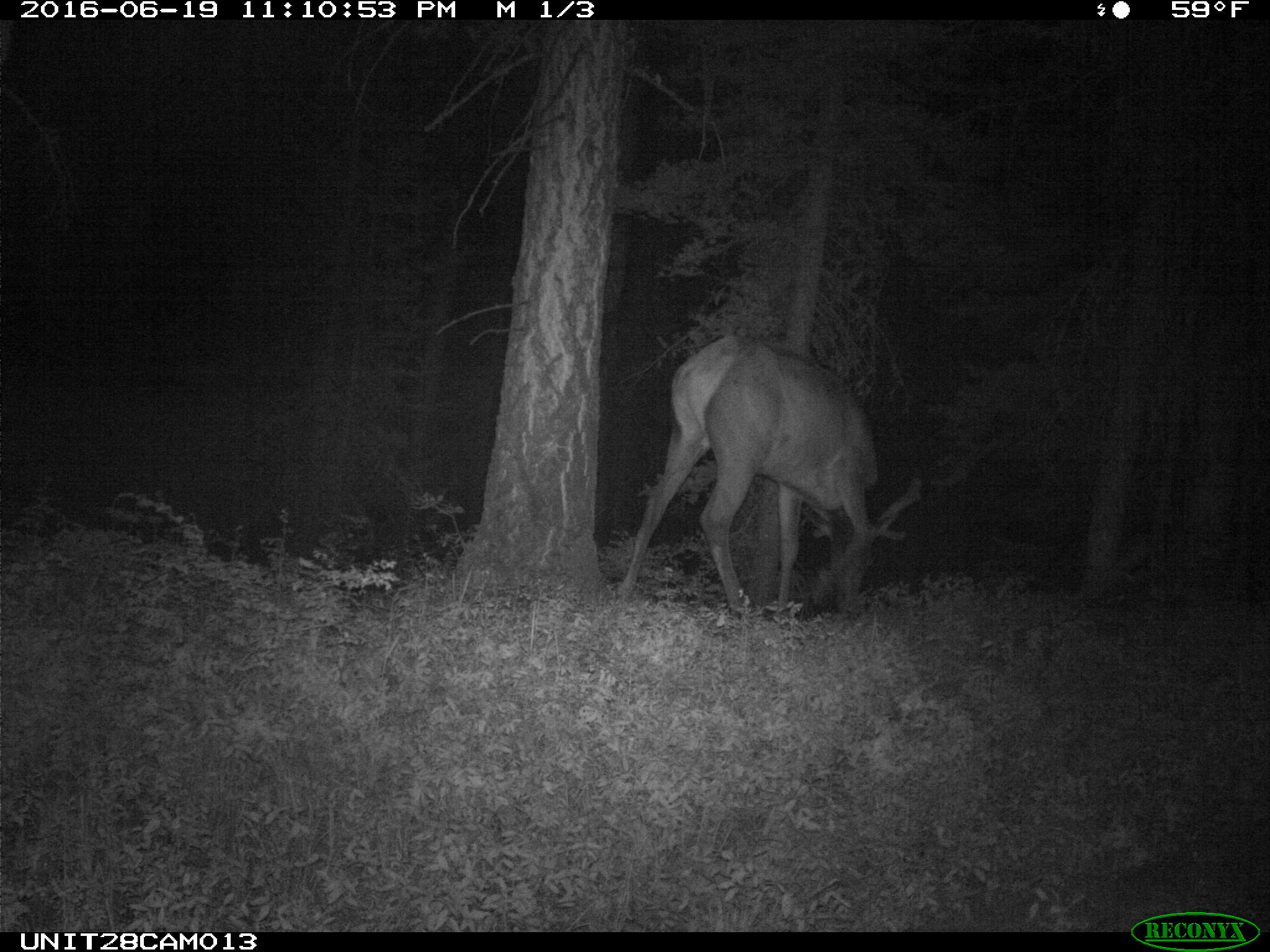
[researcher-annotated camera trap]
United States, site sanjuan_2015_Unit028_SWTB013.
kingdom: Animalia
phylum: Chordata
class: Mammalia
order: Artiodactyla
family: Cervidae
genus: Cervus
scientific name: Cervus elaphus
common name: red deer